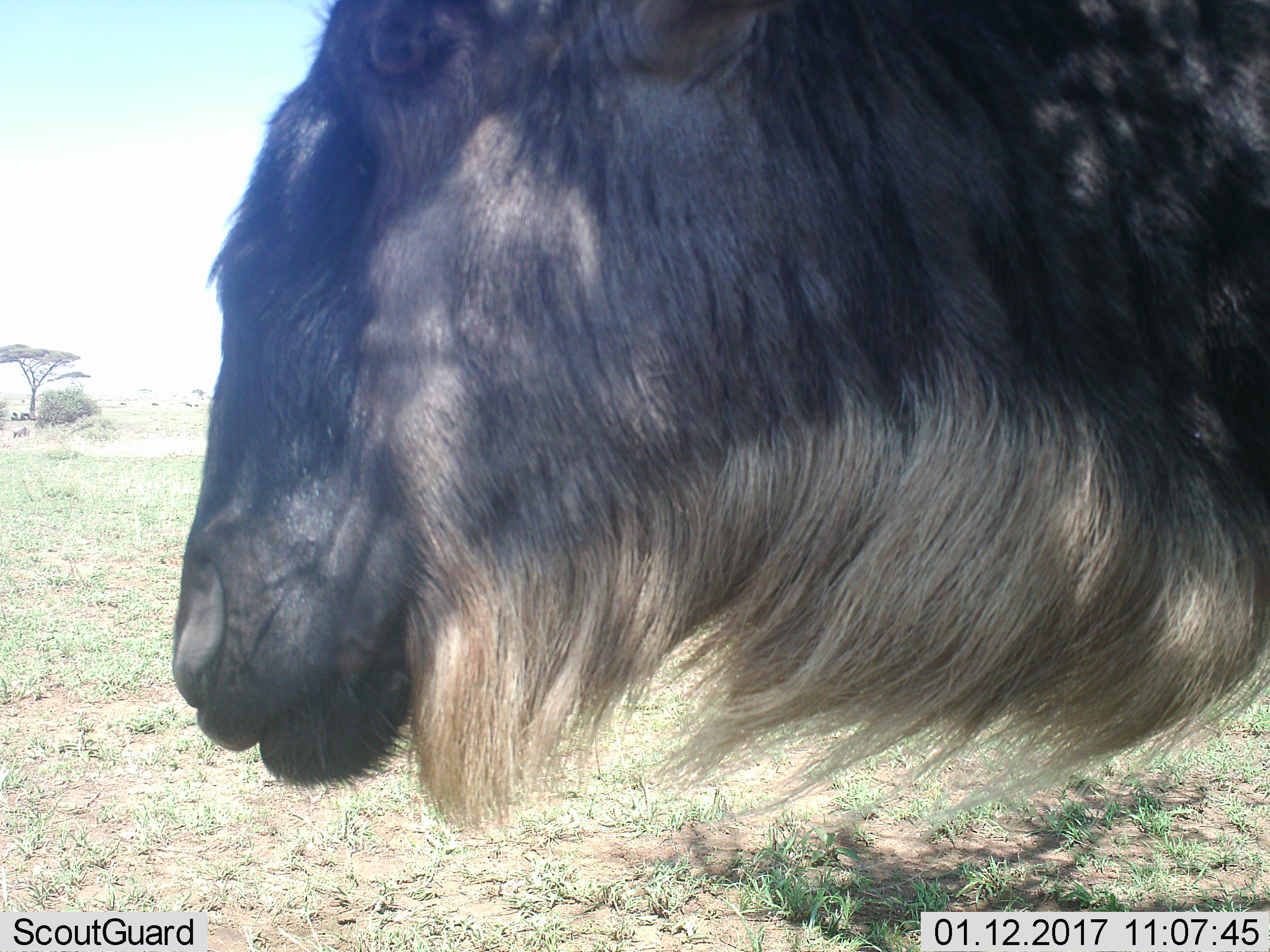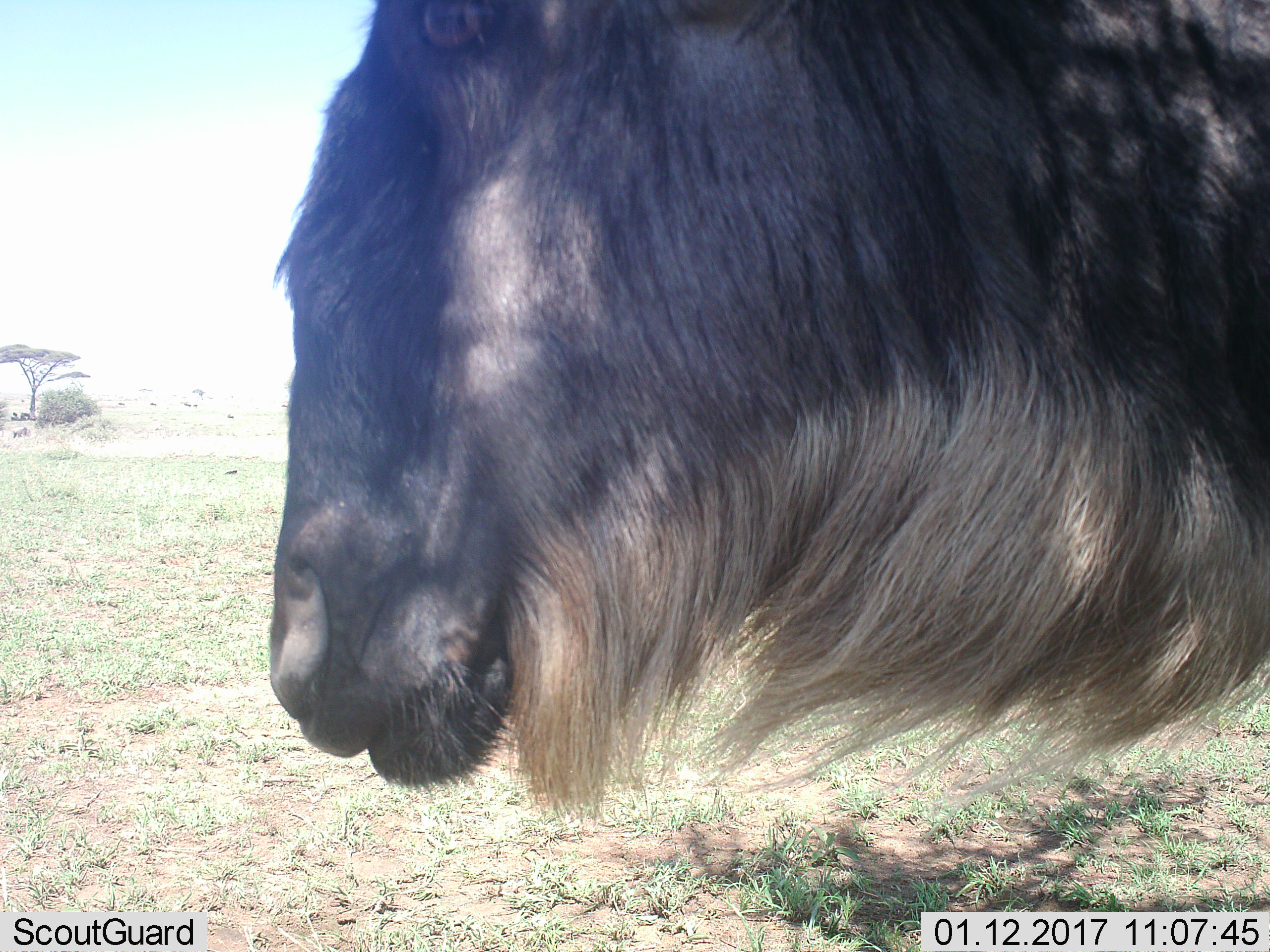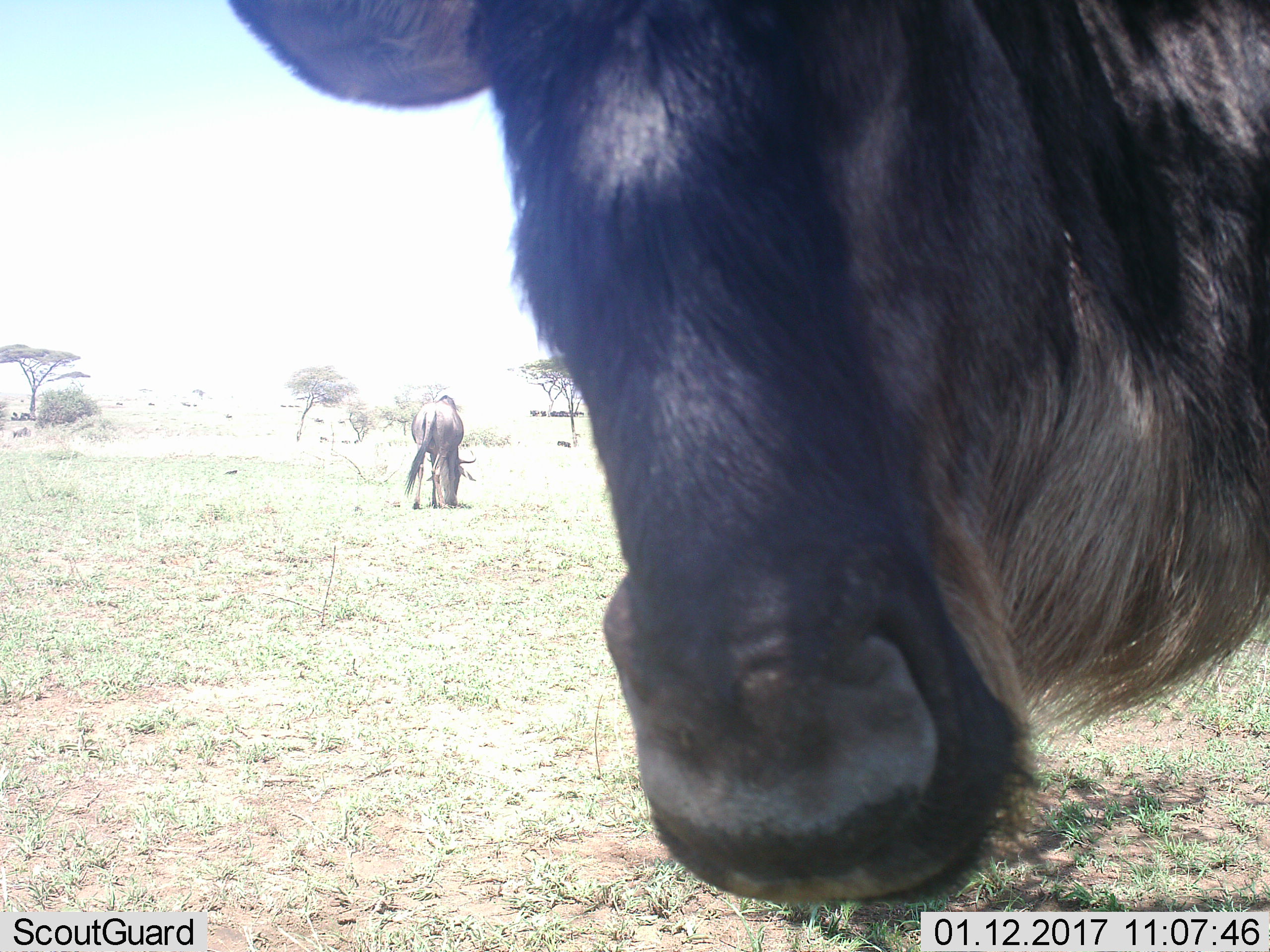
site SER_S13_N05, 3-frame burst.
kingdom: Animalia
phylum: Chordata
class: Mammalia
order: Artiodactyla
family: Bovidae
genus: Connochaetes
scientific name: Connochaetes taurinus taurinus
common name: blue wildebeest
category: wildebeestblue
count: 11-50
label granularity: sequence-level